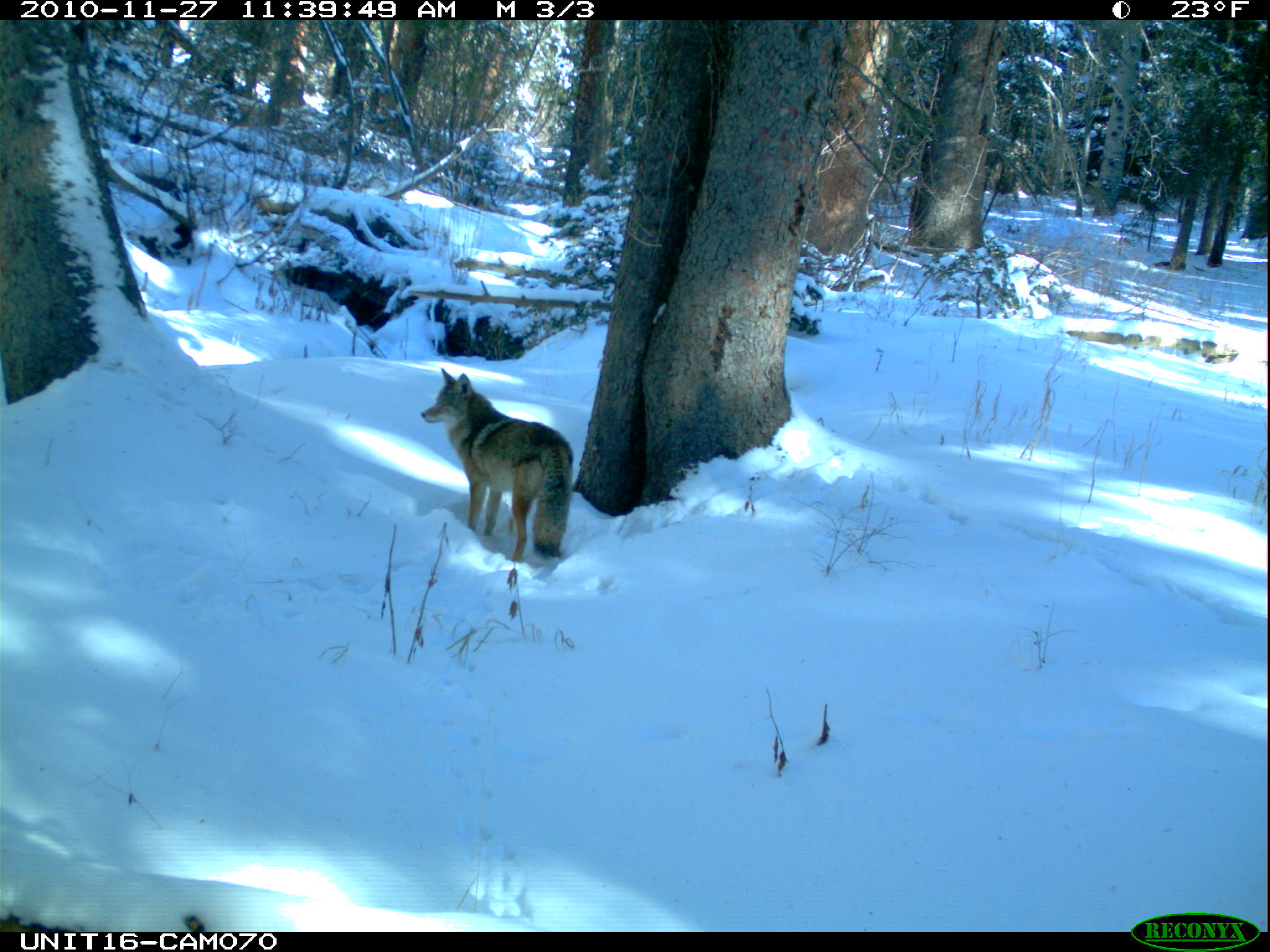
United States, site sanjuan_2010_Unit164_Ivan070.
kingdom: Animalia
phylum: Chordata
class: Mammalia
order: Carnivora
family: Canidae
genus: Canis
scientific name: Canis latrans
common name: coyote